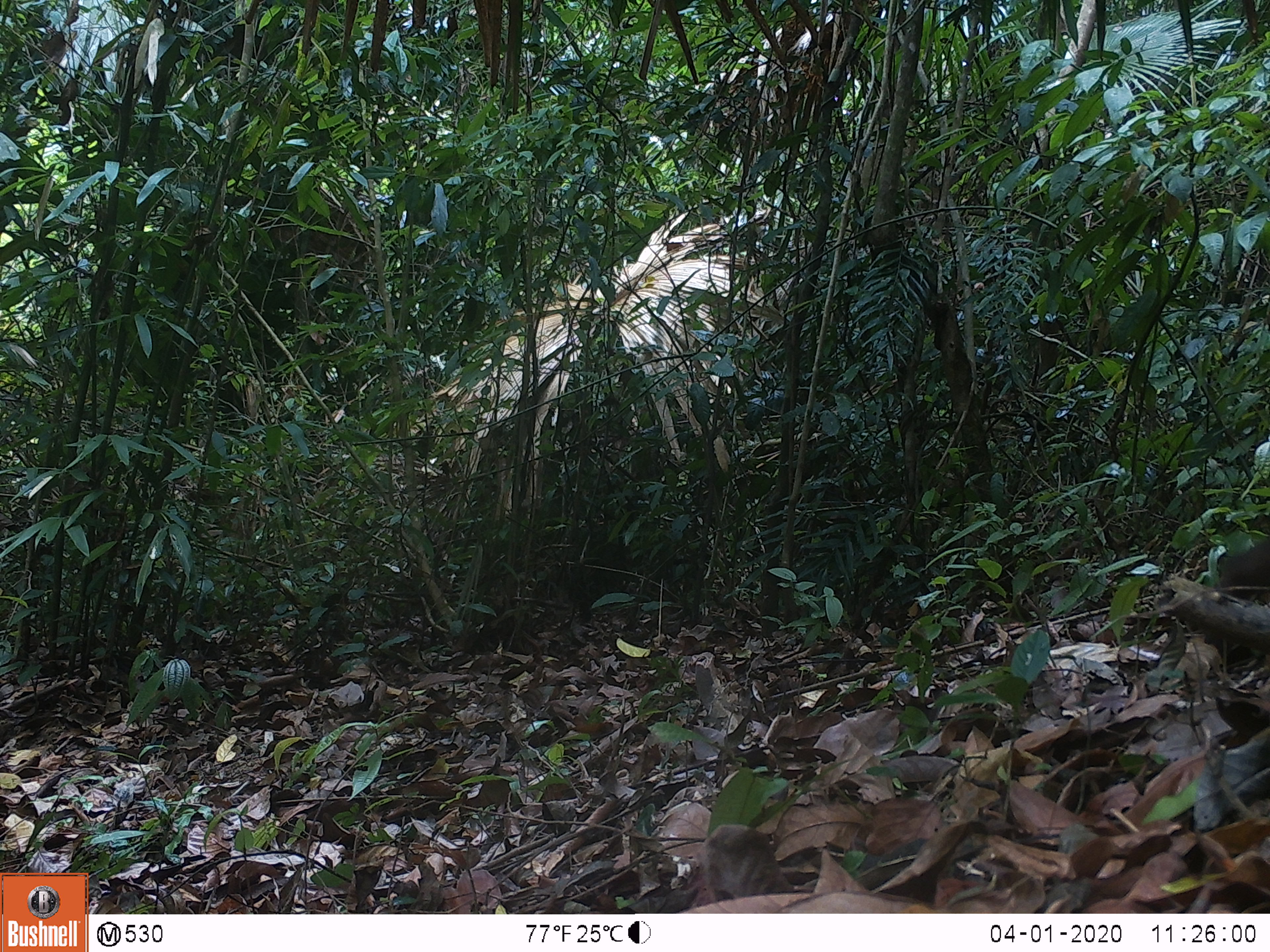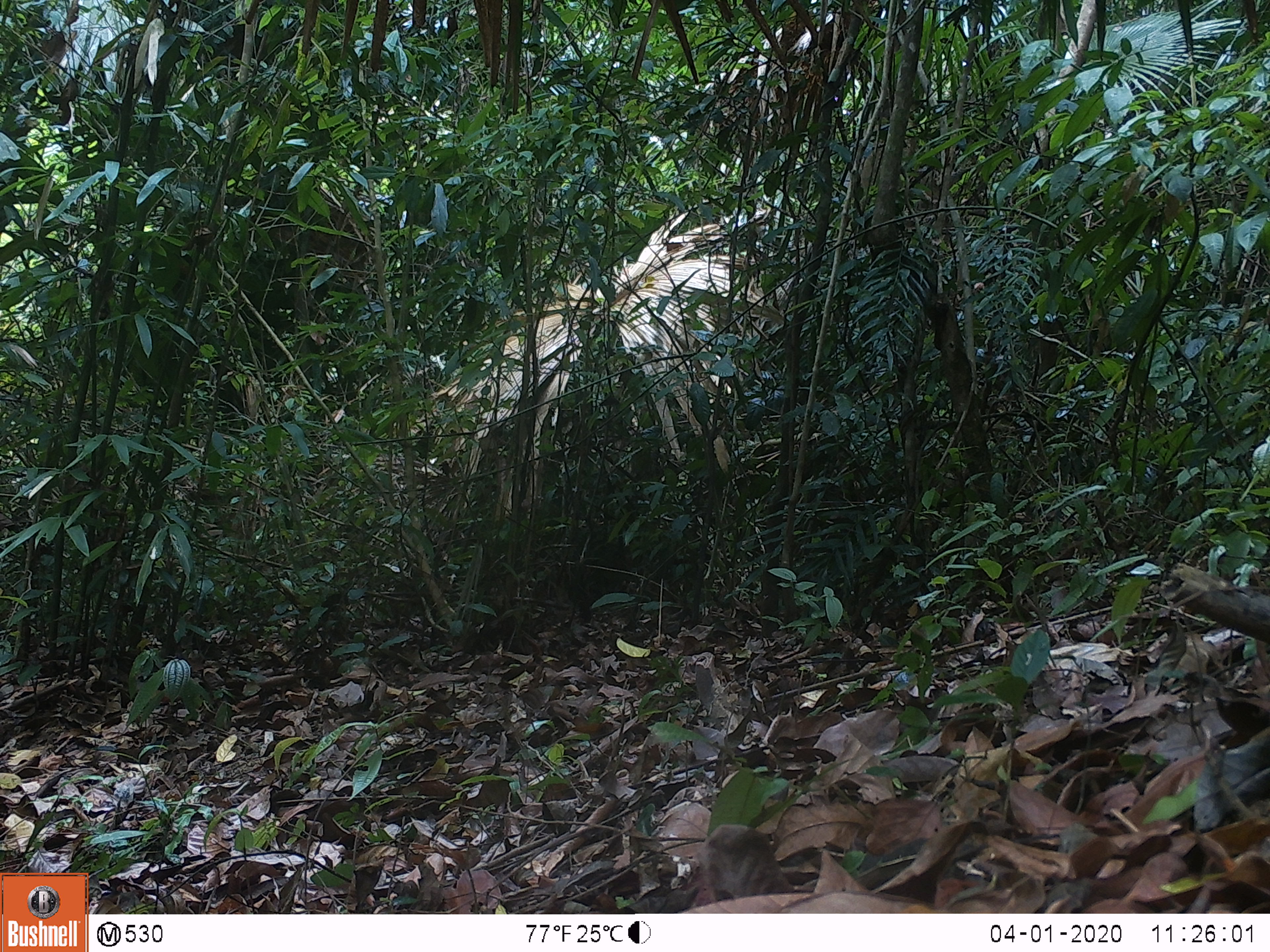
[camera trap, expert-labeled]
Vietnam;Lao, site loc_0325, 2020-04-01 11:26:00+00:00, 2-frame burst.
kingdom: Animalia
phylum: Chordata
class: Mammalia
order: Primates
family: Cercopithecidae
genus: Macaca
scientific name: Macaca arctoides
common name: stump-tailed macaque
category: stump tailed macaque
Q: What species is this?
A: Stump tailed macaque (stump-tailed macaque) (Macaca arctoides).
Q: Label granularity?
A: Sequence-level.